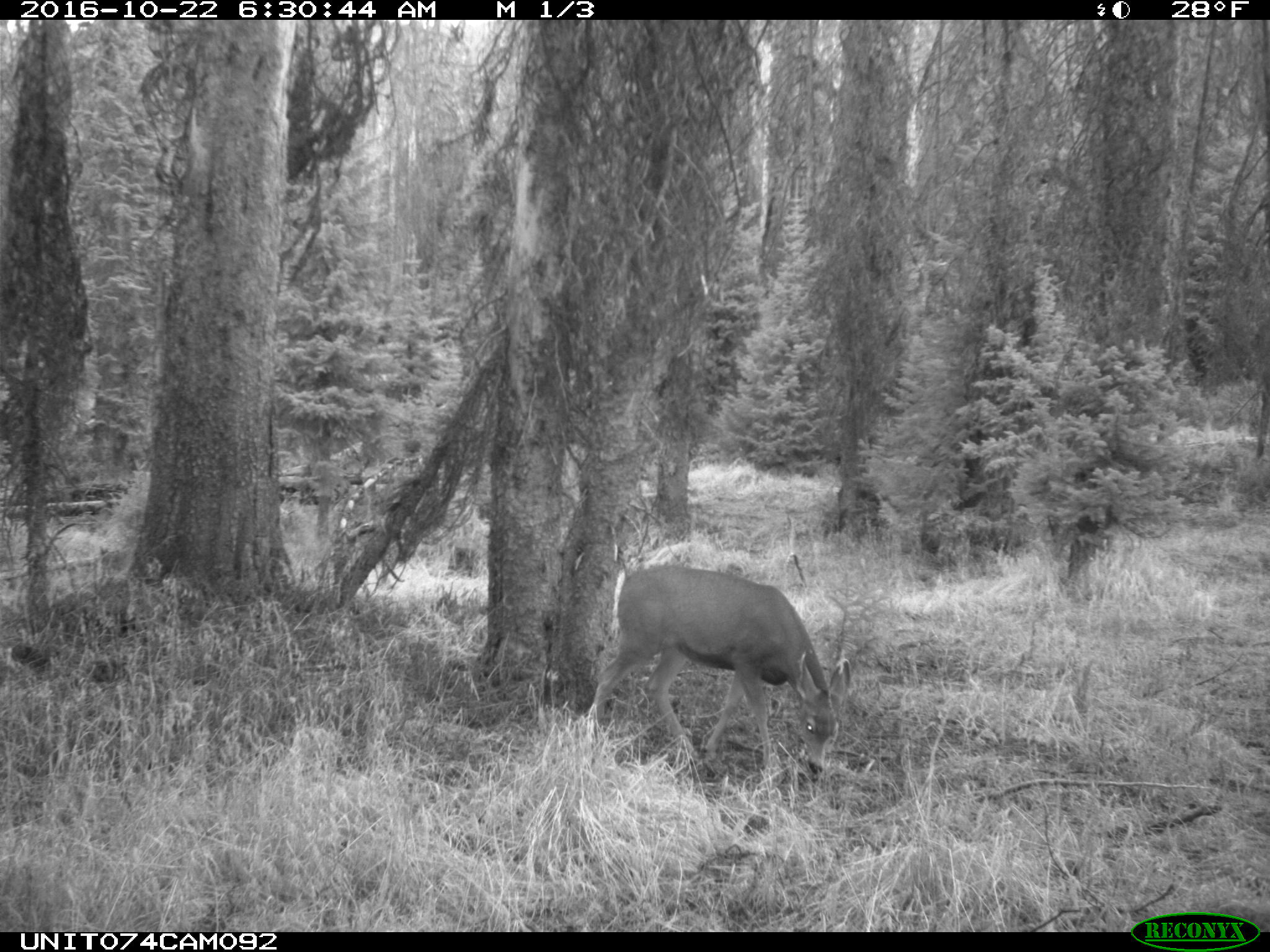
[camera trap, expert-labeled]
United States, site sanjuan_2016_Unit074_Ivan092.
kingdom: Animalia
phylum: Chordata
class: Mammalia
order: Artiodactyla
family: Cervidae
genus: Odocoileus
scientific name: Odocoileus hemionus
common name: mule deer